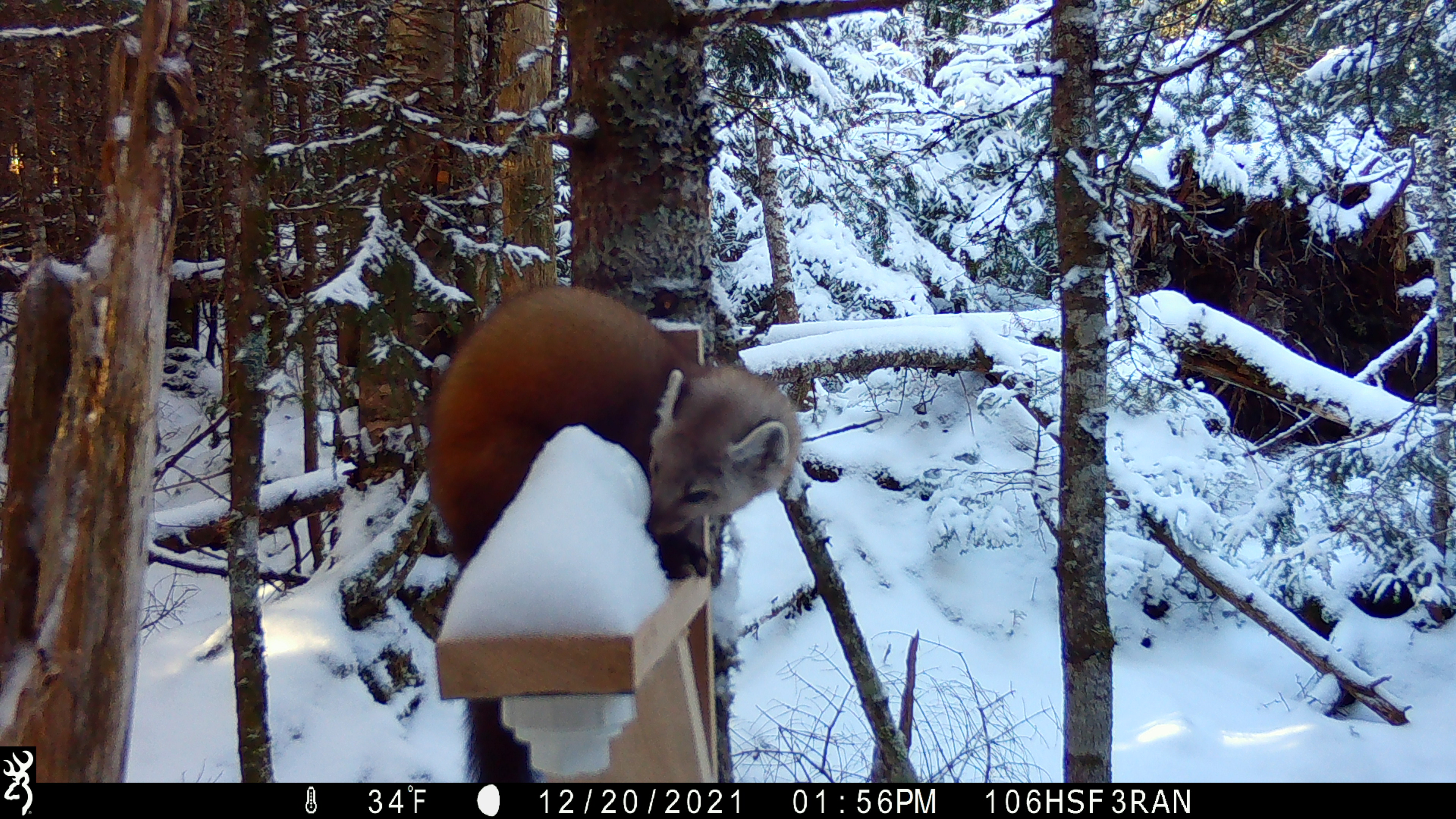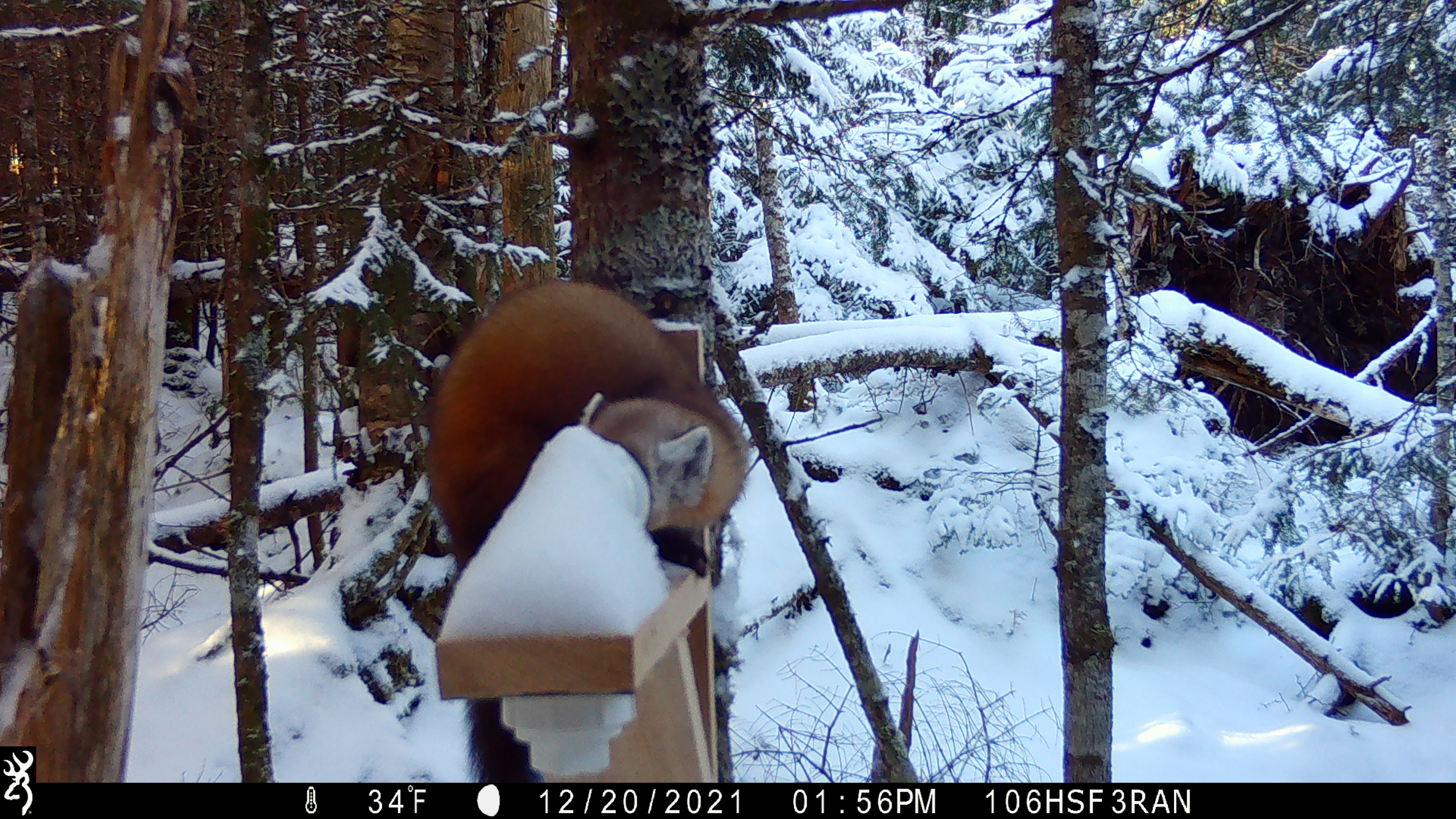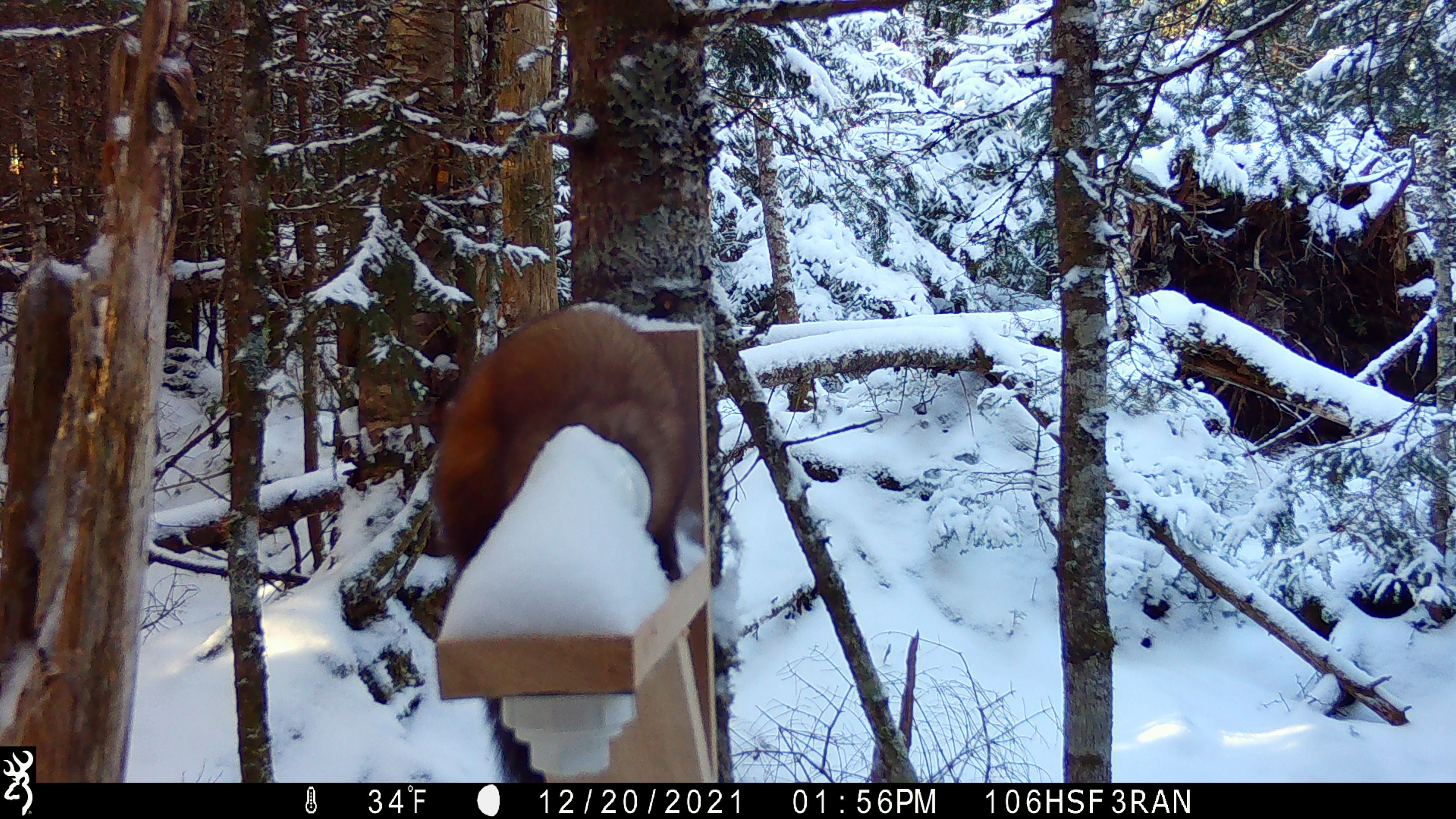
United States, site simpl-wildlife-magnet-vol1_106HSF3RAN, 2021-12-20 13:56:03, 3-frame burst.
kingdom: Animalia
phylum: Chordata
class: Mammalia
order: Carnivora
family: Mustelidae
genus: Martes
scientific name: Martes americana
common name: american marten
American marten (Martes americana).